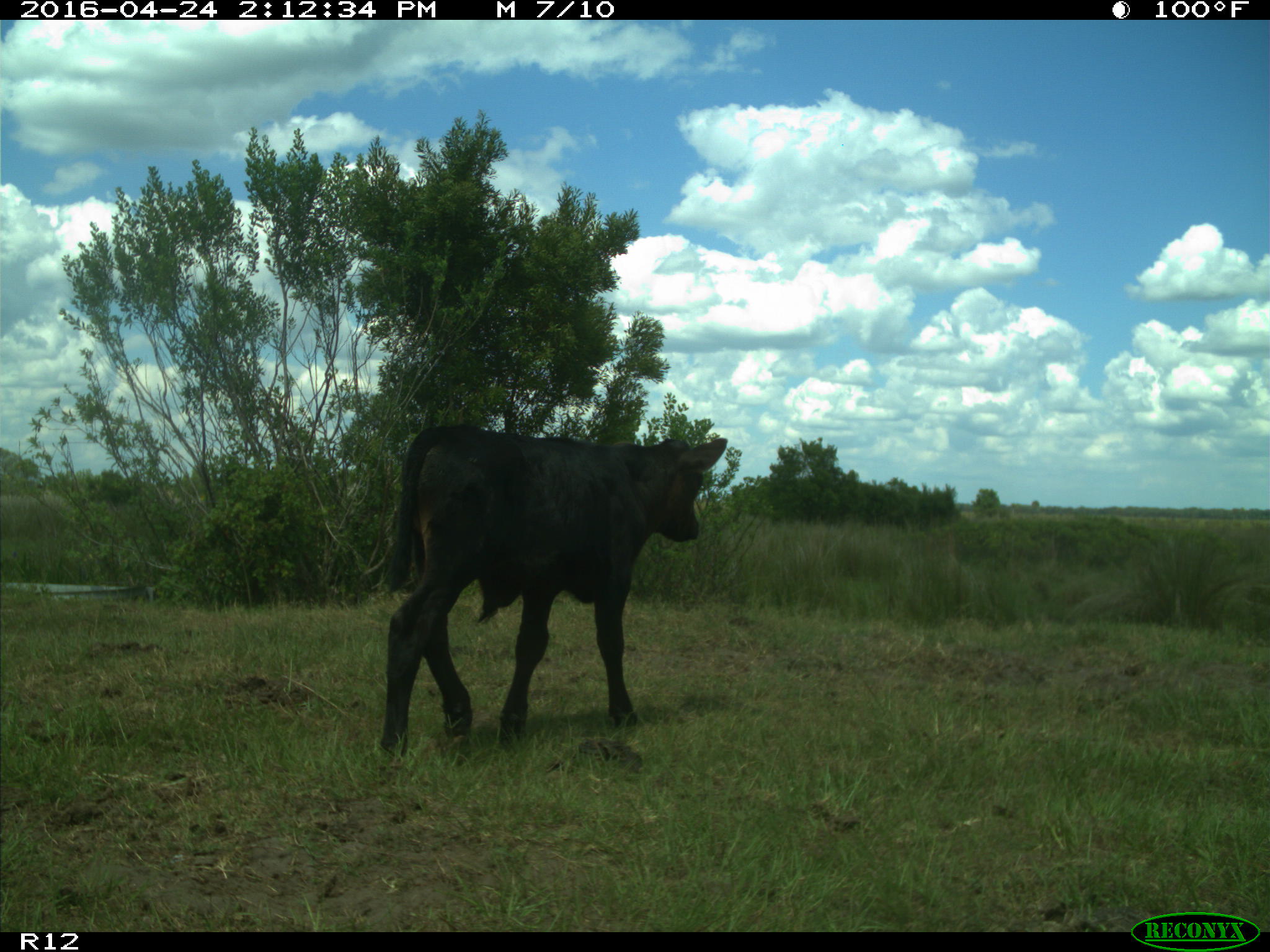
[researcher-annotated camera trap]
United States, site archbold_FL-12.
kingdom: Animalia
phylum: Chordata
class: Mammalia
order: Artiodactyla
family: Bovidae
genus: Bos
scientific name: Bos taurus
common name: domestic cow